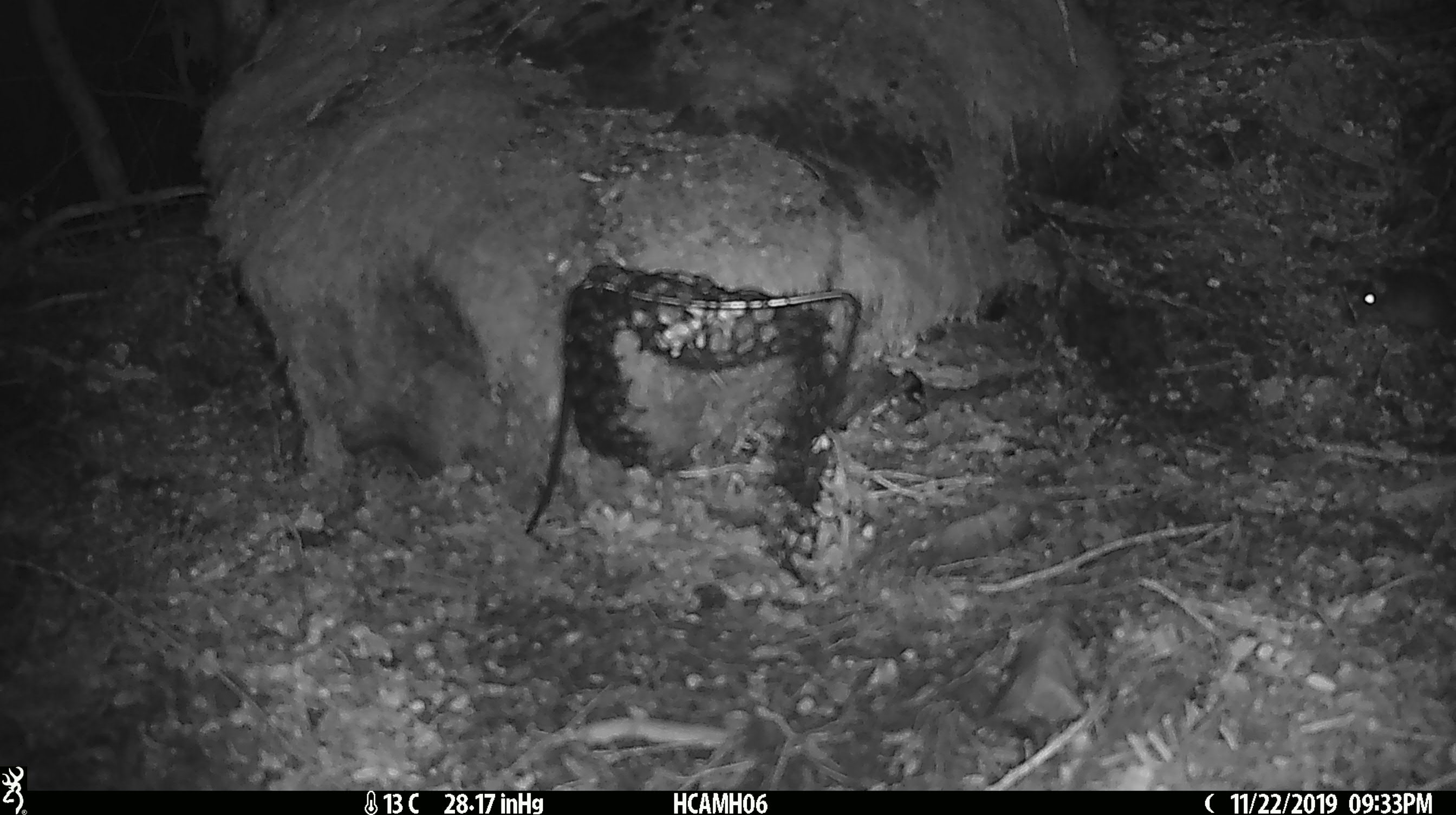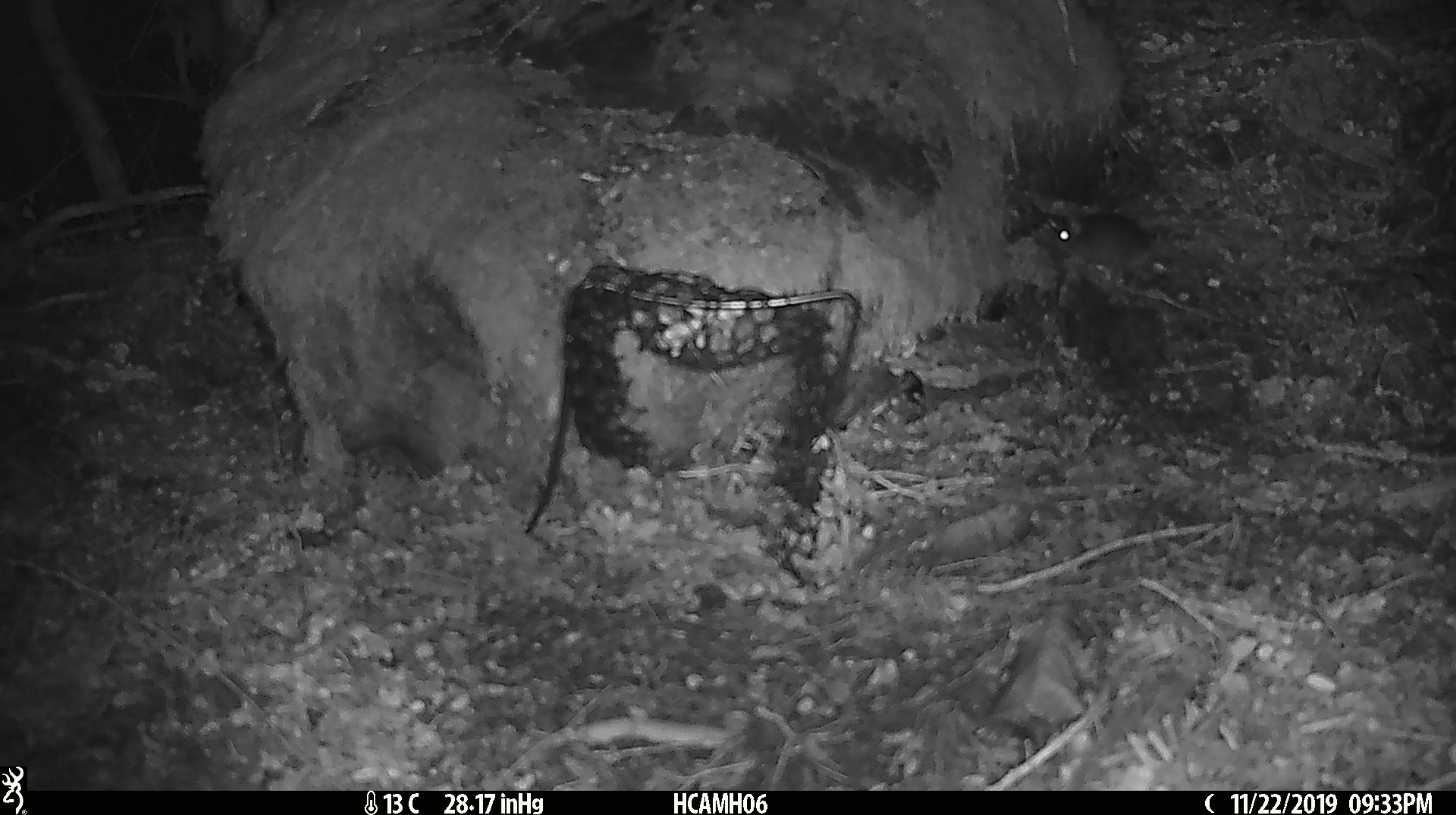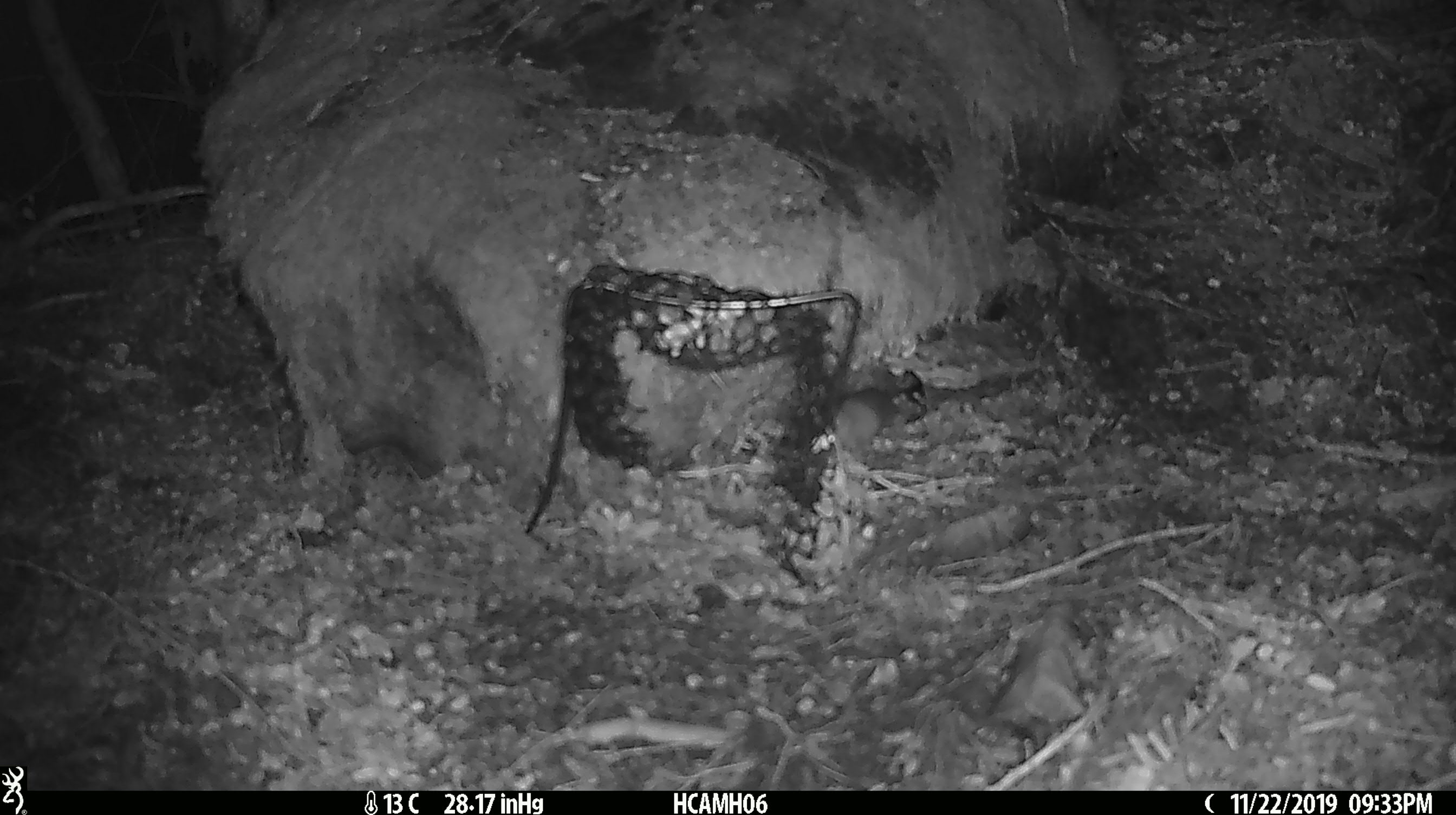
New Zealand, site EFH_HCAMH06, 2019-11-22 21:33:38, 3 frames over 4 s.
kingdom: Animalia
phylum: Chordata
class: Mammalia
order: Rodentia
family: Muridae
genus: Mus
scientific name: Mus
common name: mouse